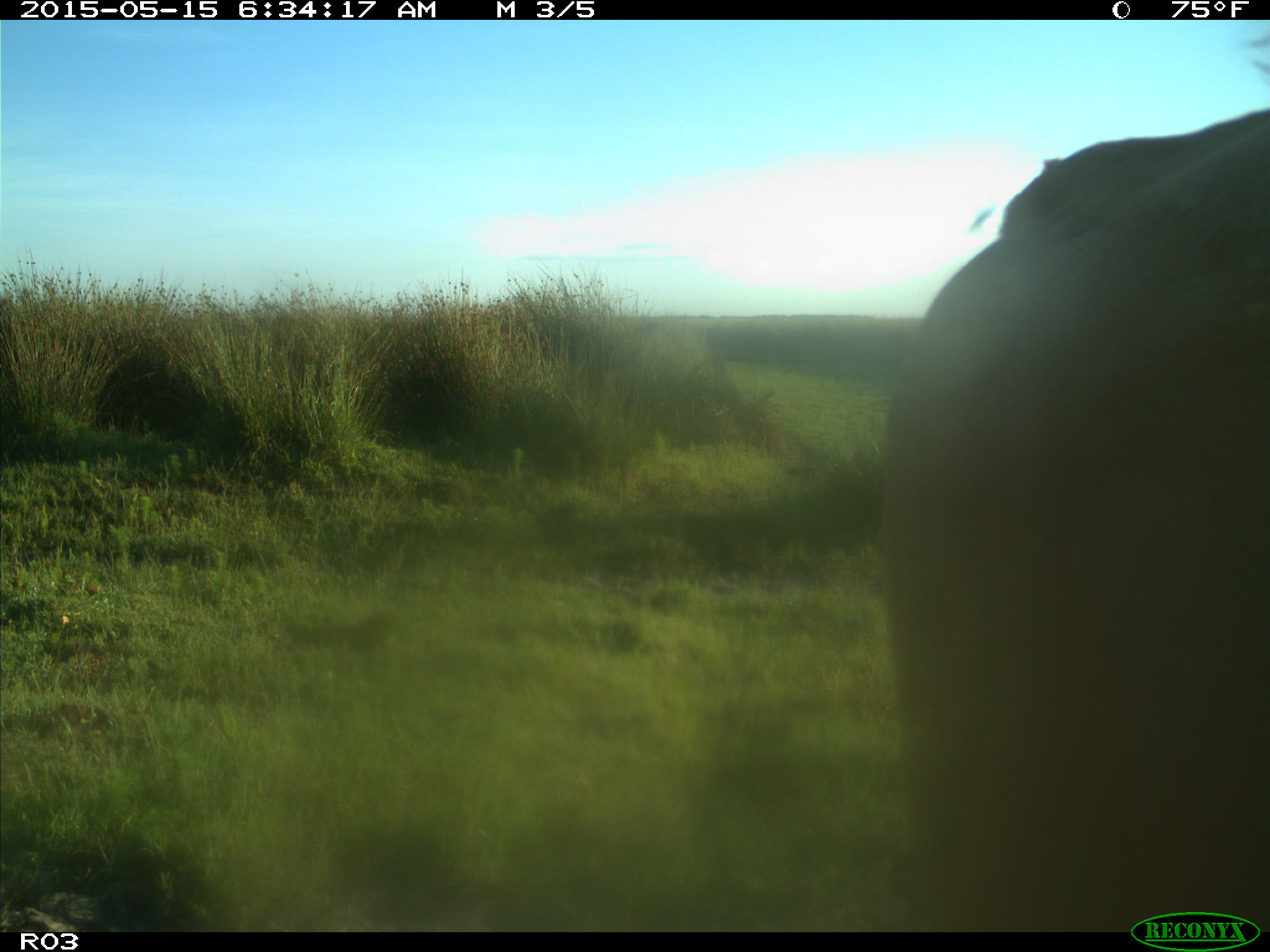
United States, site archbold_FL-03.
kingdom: Animalia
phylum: Chordata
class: Mammalia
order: Artiodactyla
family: Bovidae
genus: Bos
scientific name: Bos taurus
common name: domestic cow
Bos taurus (domestic cow).